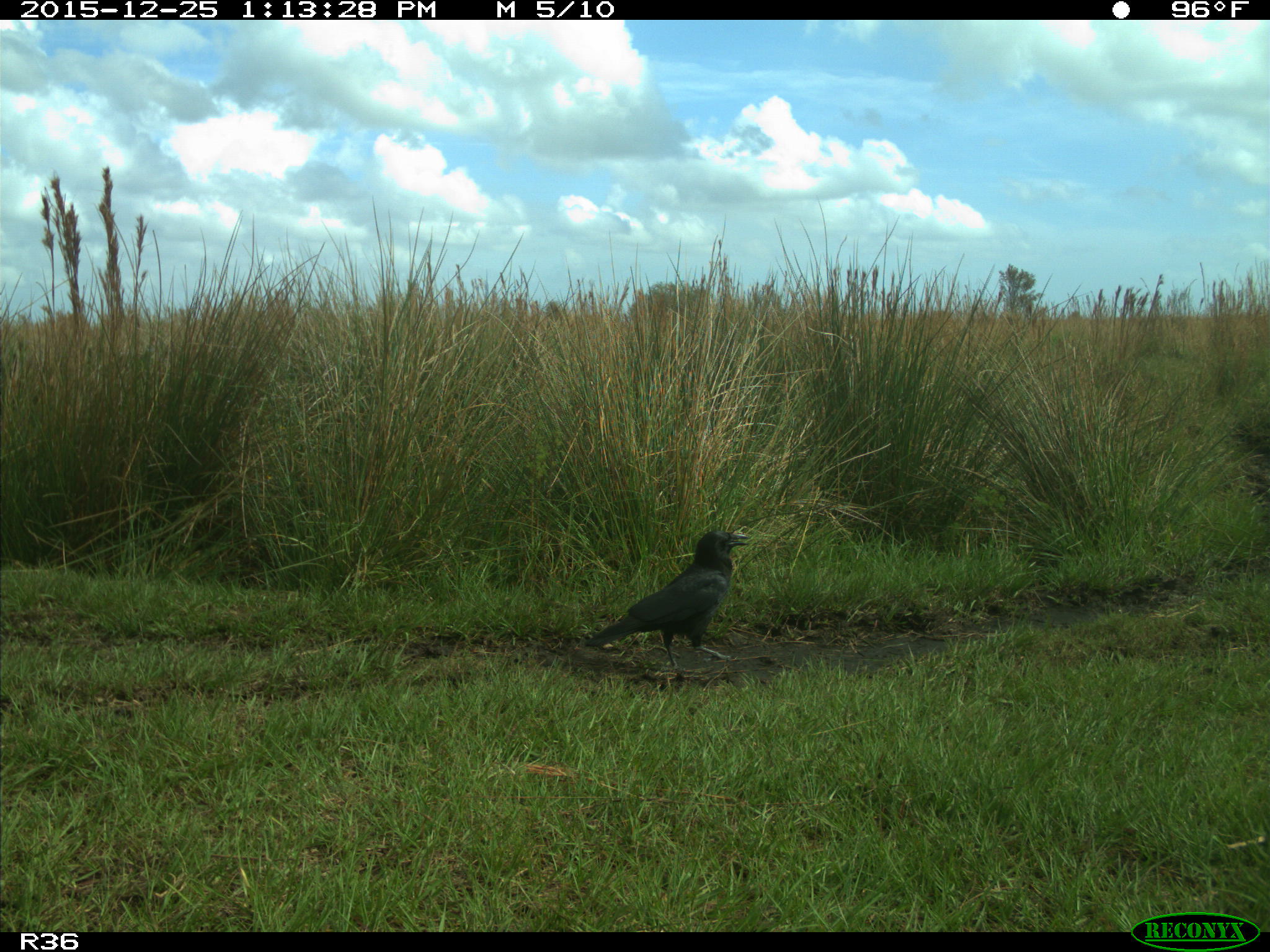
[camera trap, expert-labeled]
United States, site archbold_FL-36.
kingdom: Animalia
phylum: Chordata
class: Aves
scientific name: Aves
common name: birds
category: unidentified bird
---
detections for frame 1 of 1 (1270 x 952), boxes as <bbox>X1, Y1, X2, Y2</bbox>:
animal: <bbox>584, 529, 750, 679</bbox>